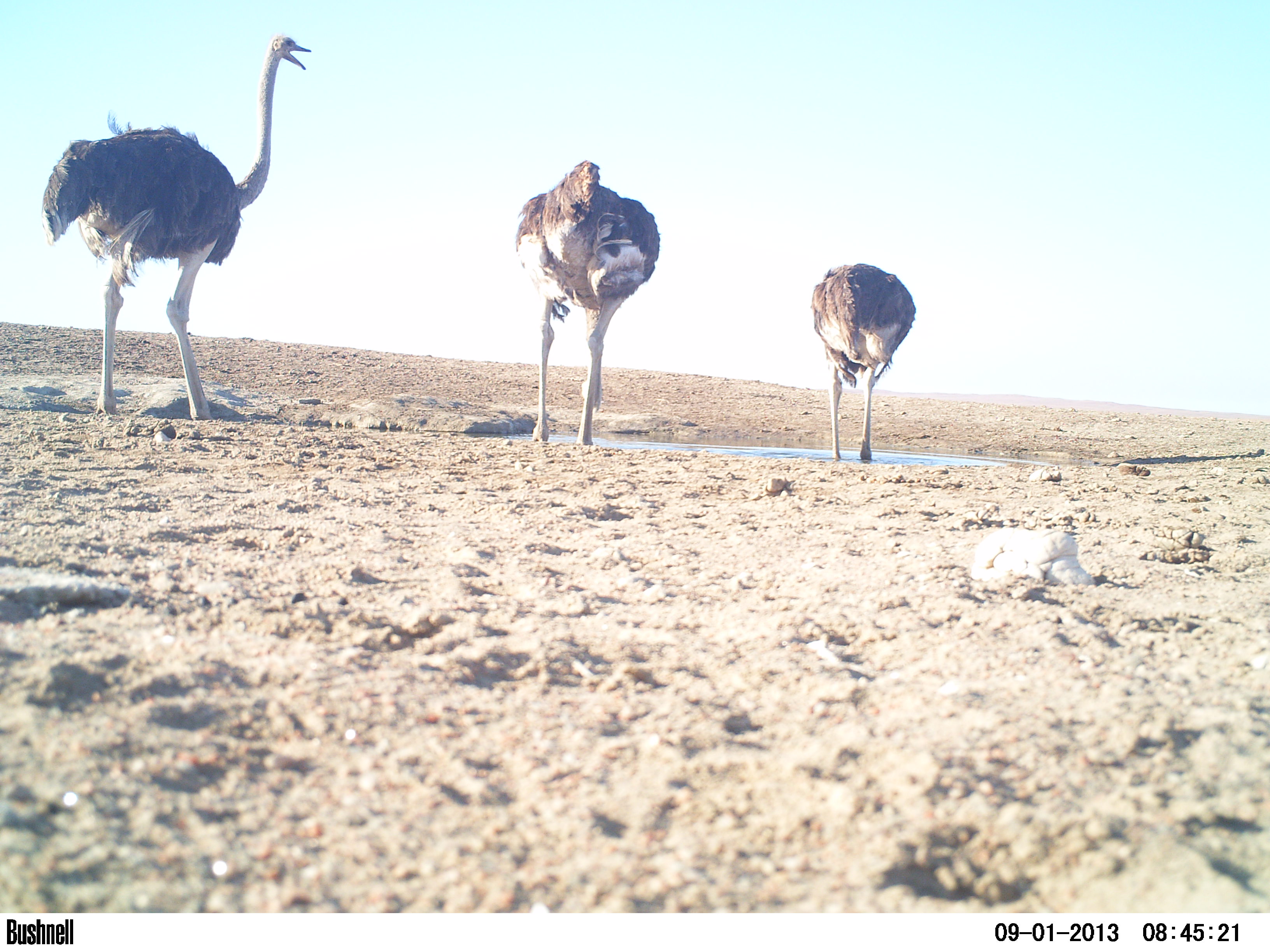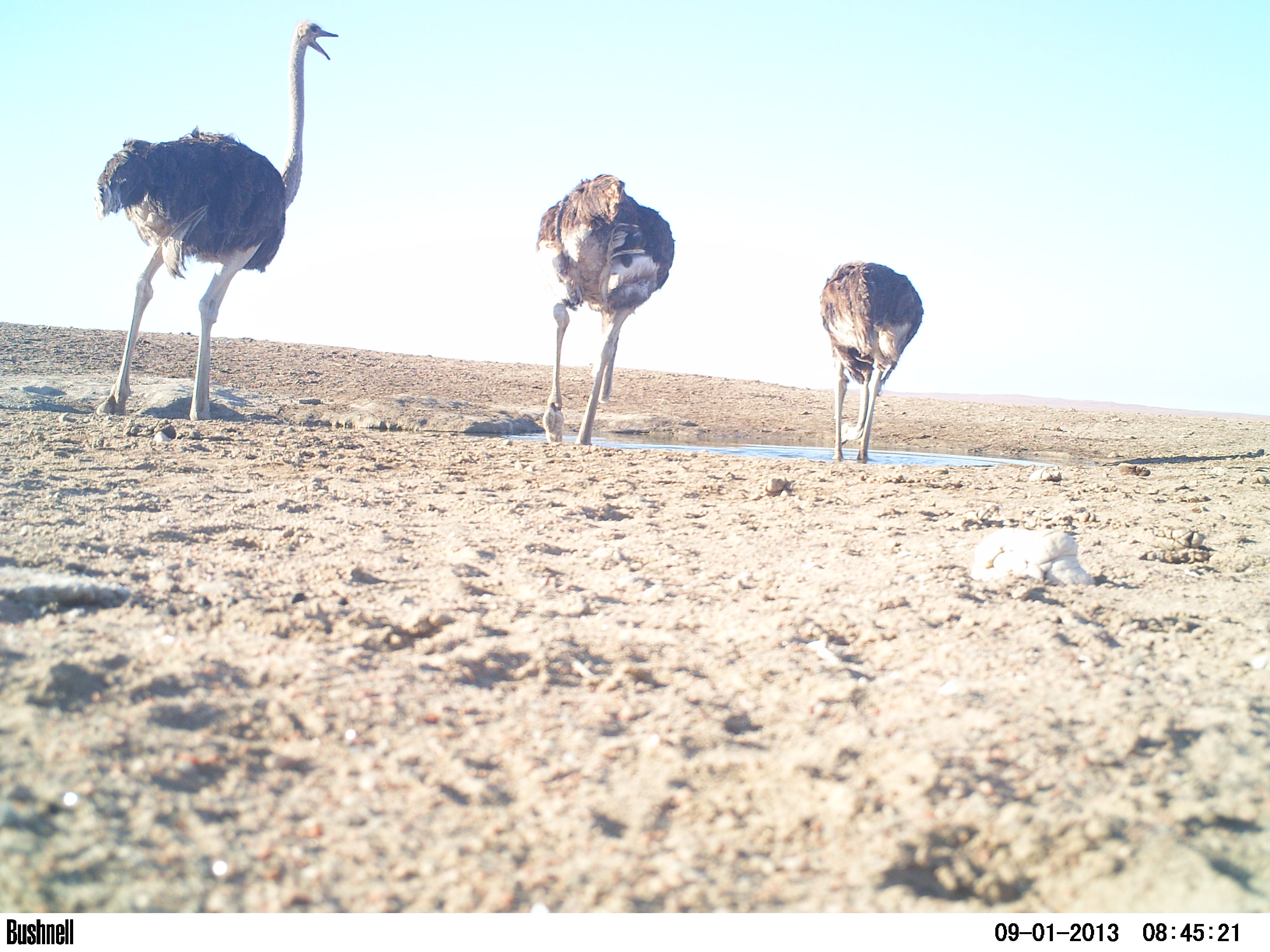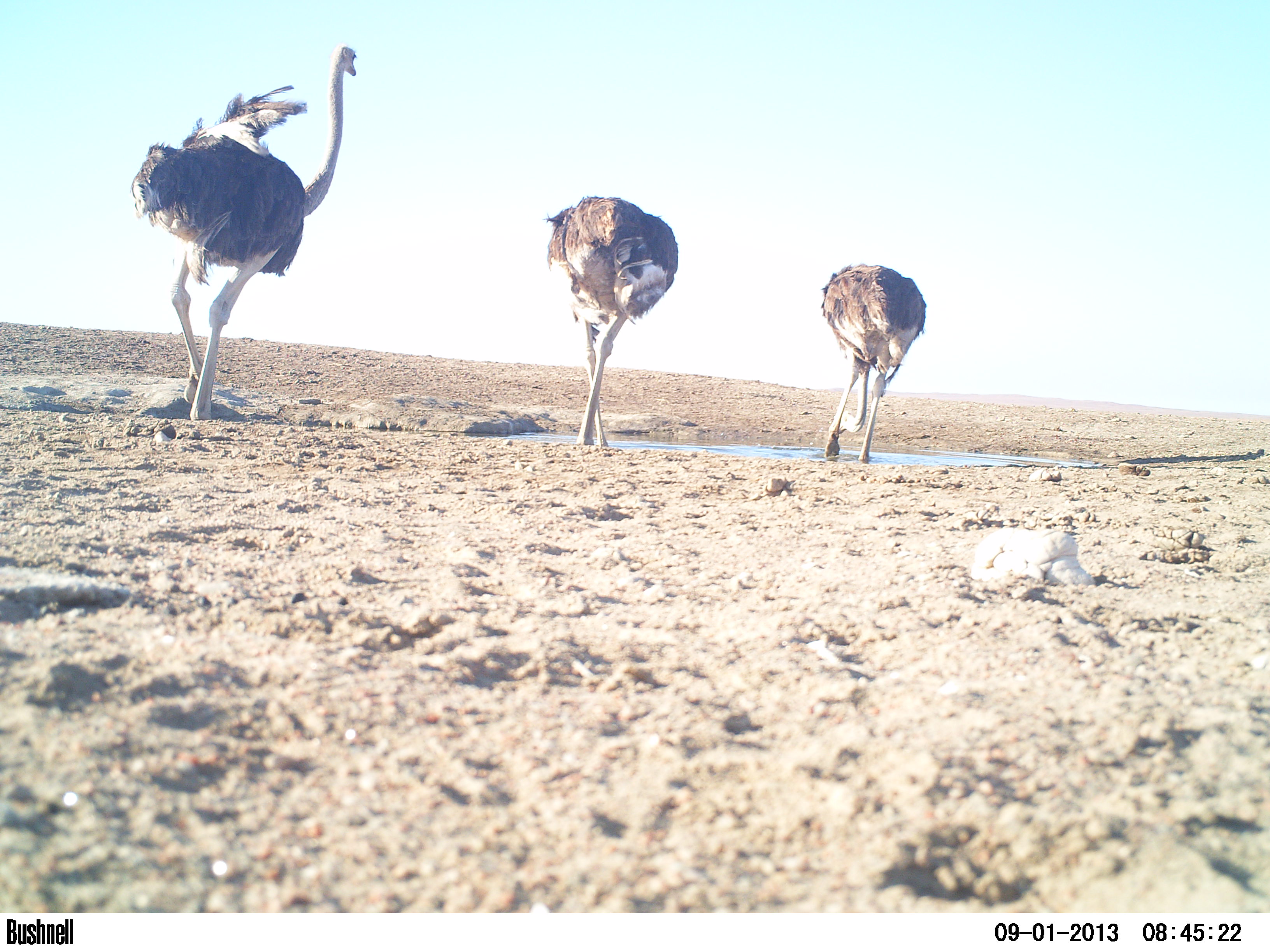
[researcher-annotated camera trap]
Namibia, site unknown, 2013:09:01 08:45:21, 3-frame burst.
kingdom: Animalia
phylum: Chordata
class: Aves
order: Struthioniformes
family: Struthionidae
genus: Struthio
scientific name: Struthio camelus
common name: common ostrich